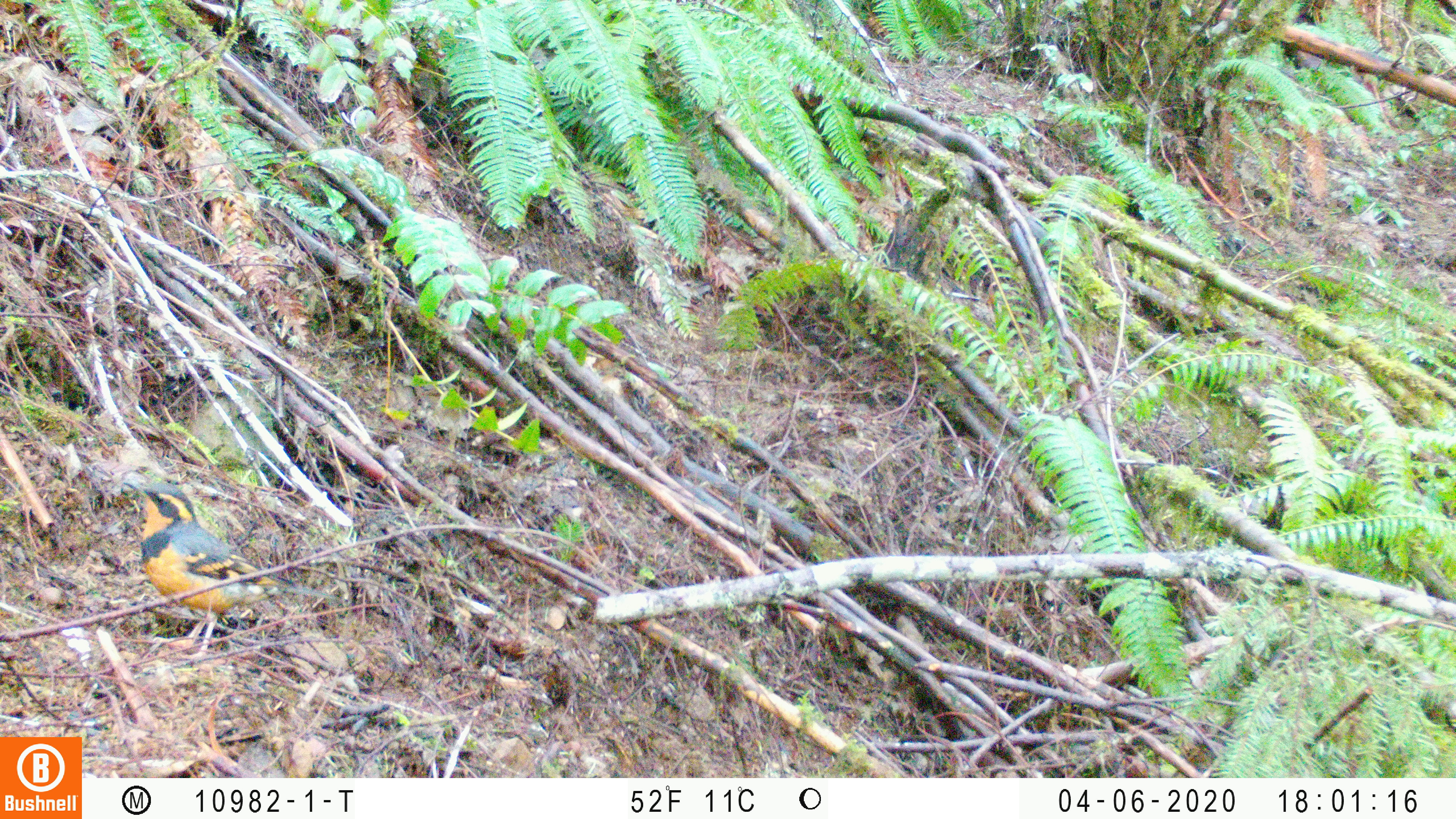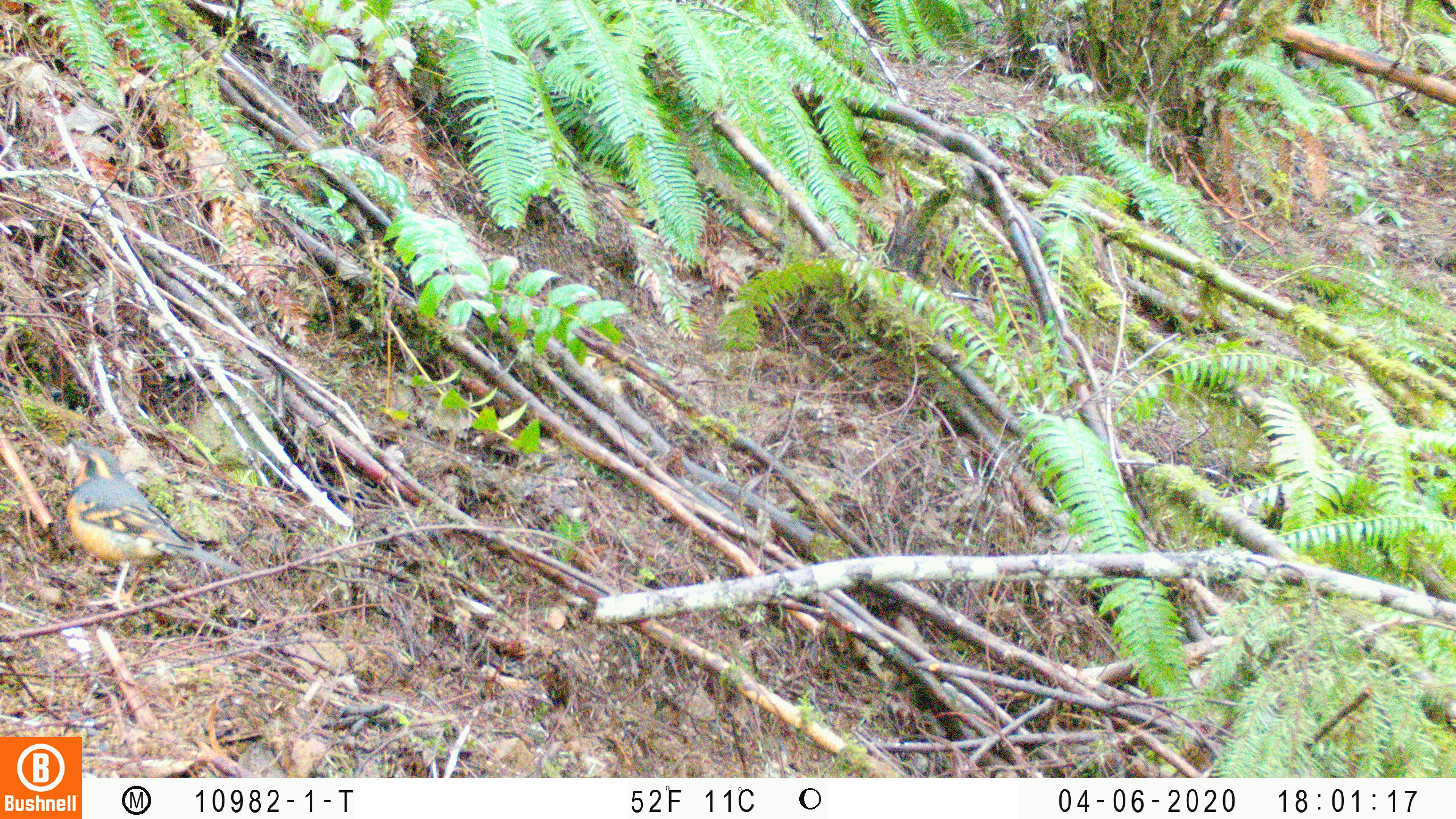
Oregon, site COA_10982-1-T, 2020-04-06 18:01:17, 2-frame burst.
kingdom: Animalia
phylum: Chordata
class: Aves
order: Passeriformes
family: Turdidae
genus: Ixoreus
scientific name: Ixoreus naevius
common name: varied thrush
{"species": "varied thrush (Ixoreus naevius)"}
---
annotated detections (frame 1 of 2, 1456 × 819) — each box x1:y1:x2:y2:
varied thrush: 126:478:341:655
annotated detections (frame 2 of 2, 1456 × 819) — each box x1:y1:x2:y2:
varied thrush: 69:438:235:596